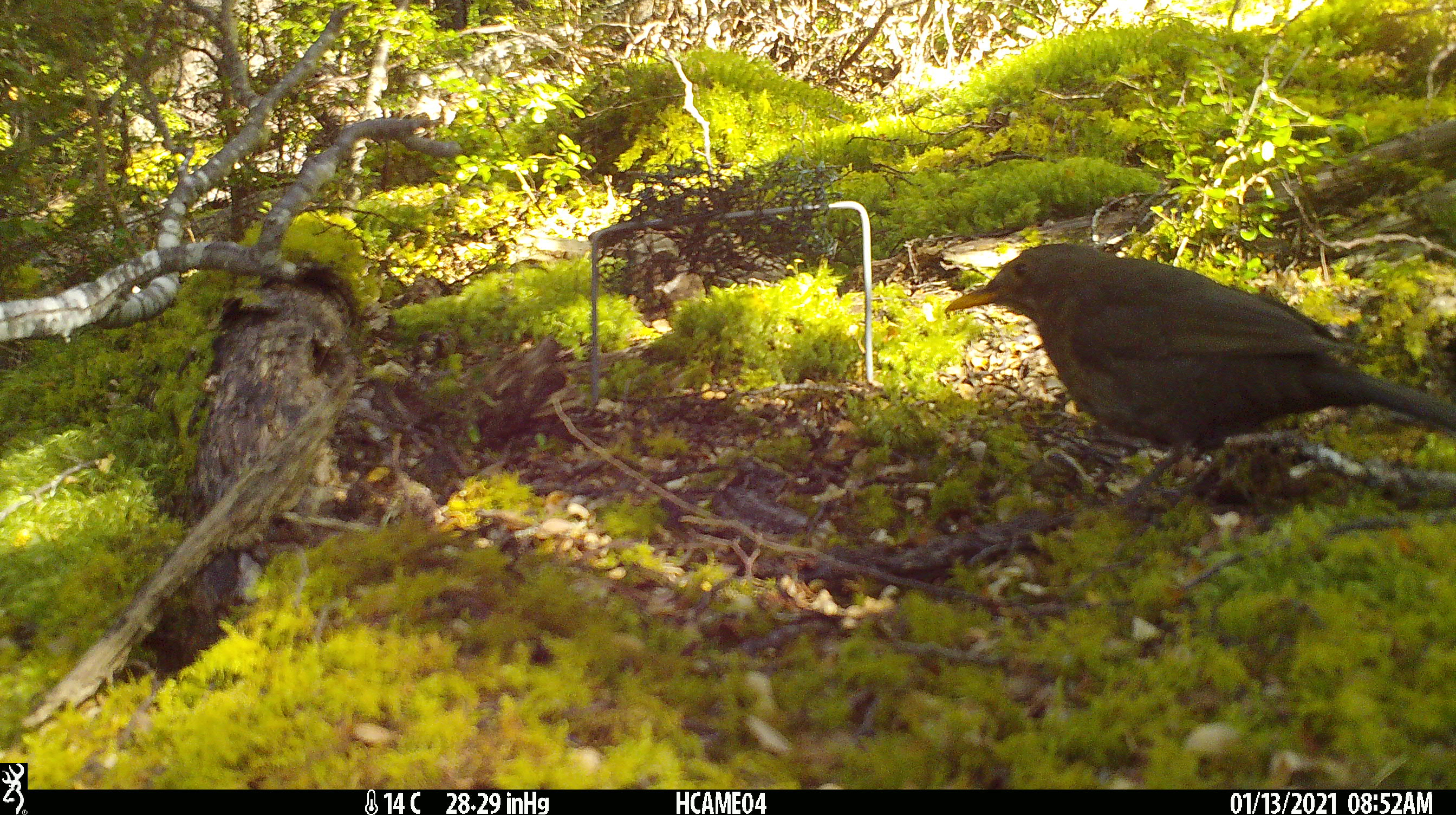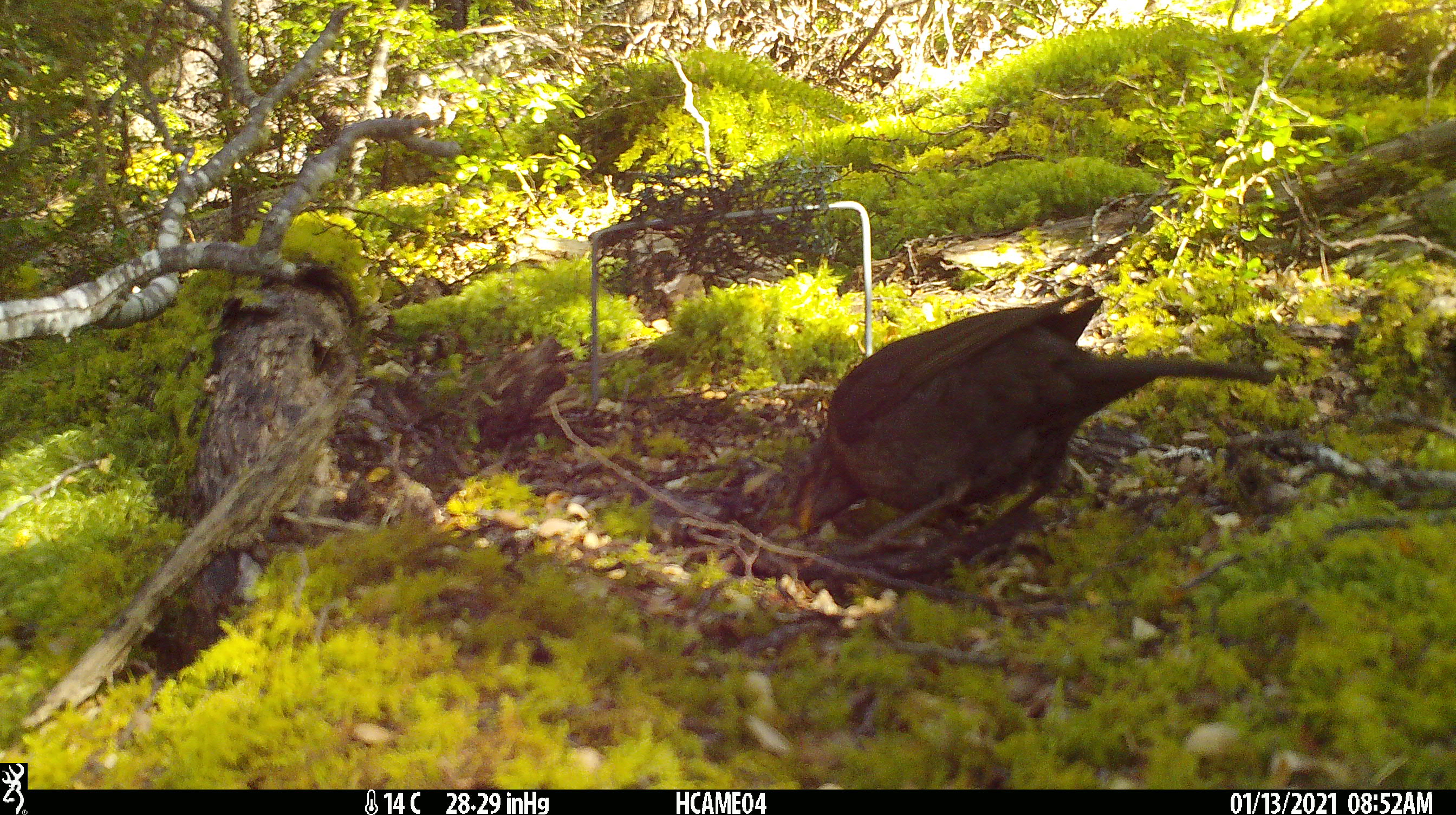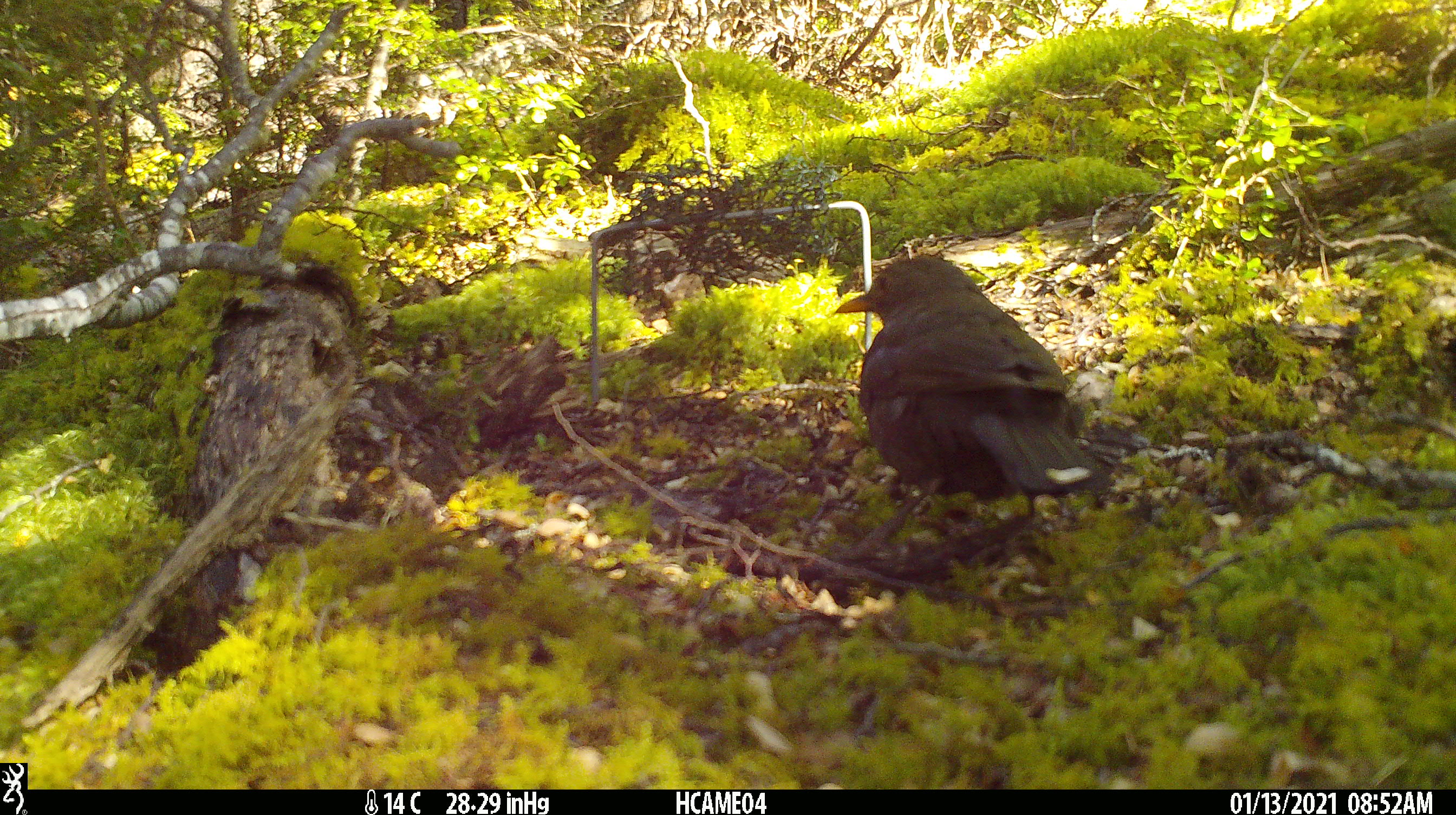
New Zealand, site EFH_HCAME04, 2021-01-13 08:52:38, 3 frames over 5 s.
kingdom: Animalia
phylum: Chordata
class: Aves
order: Passeriformes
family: Turdidae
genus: Turdus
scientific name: Turdus merula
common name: eurasian blackbird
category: blackbird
Blackbird (eurasian blackbird) (Turdus merula).